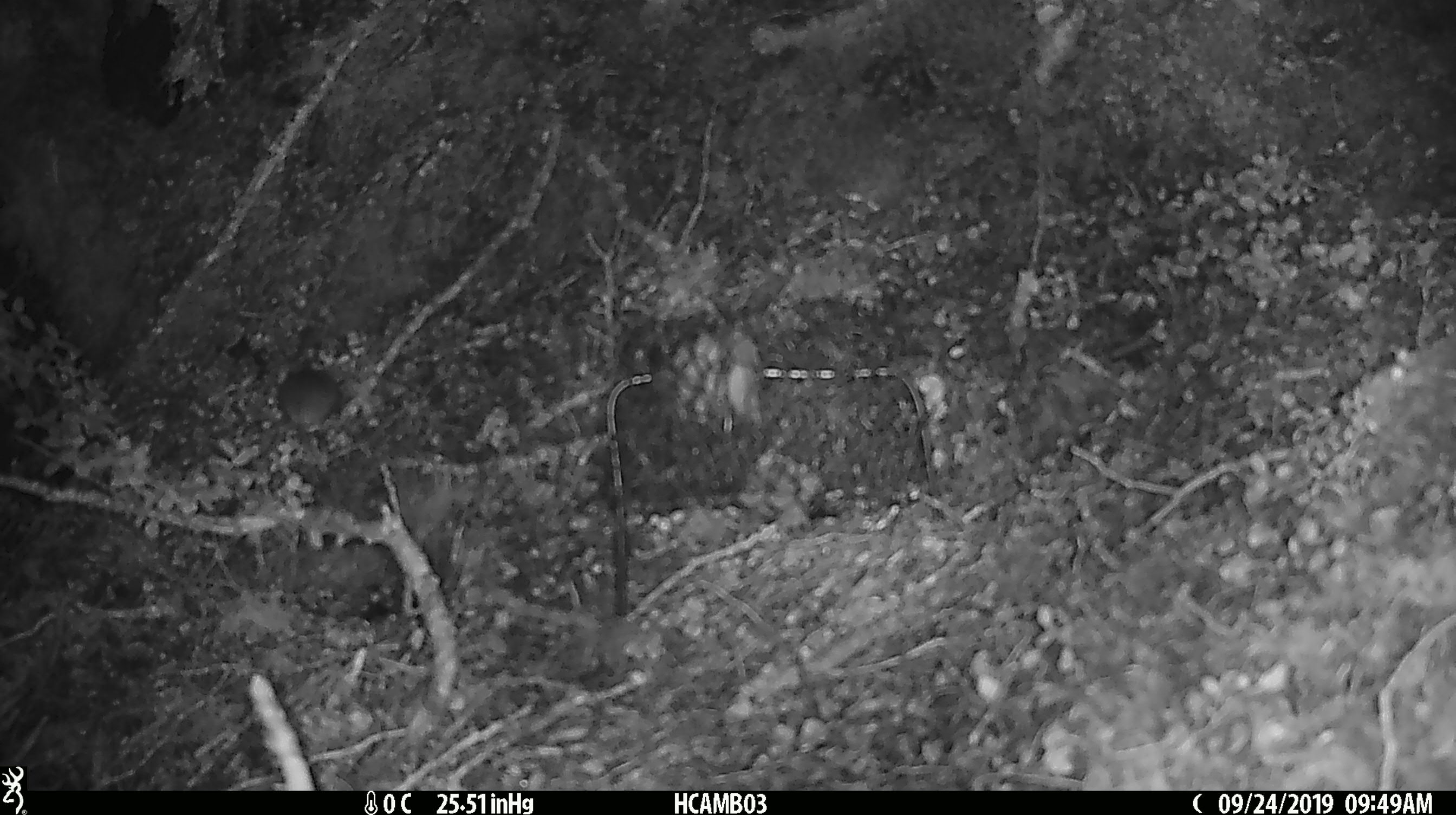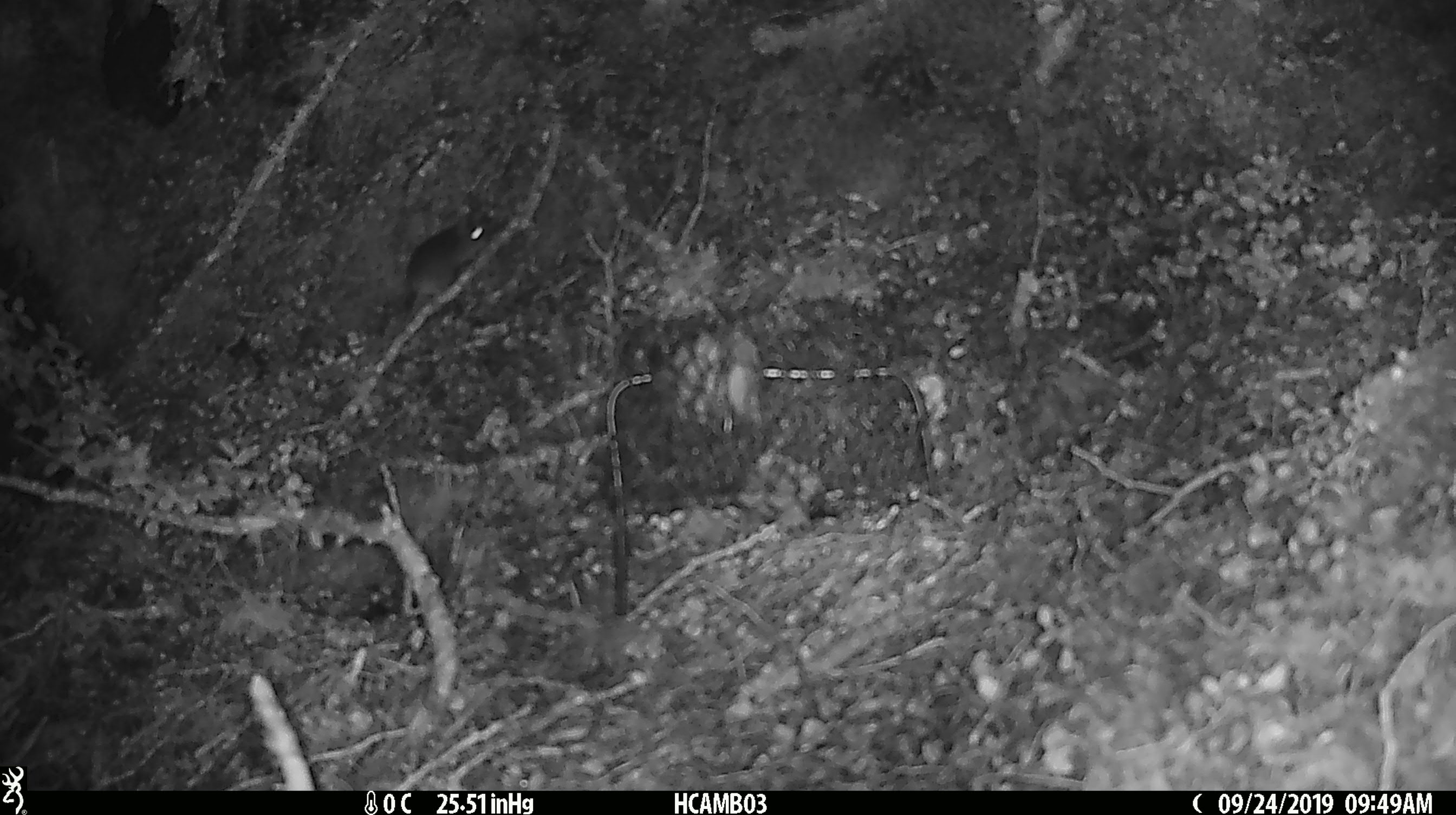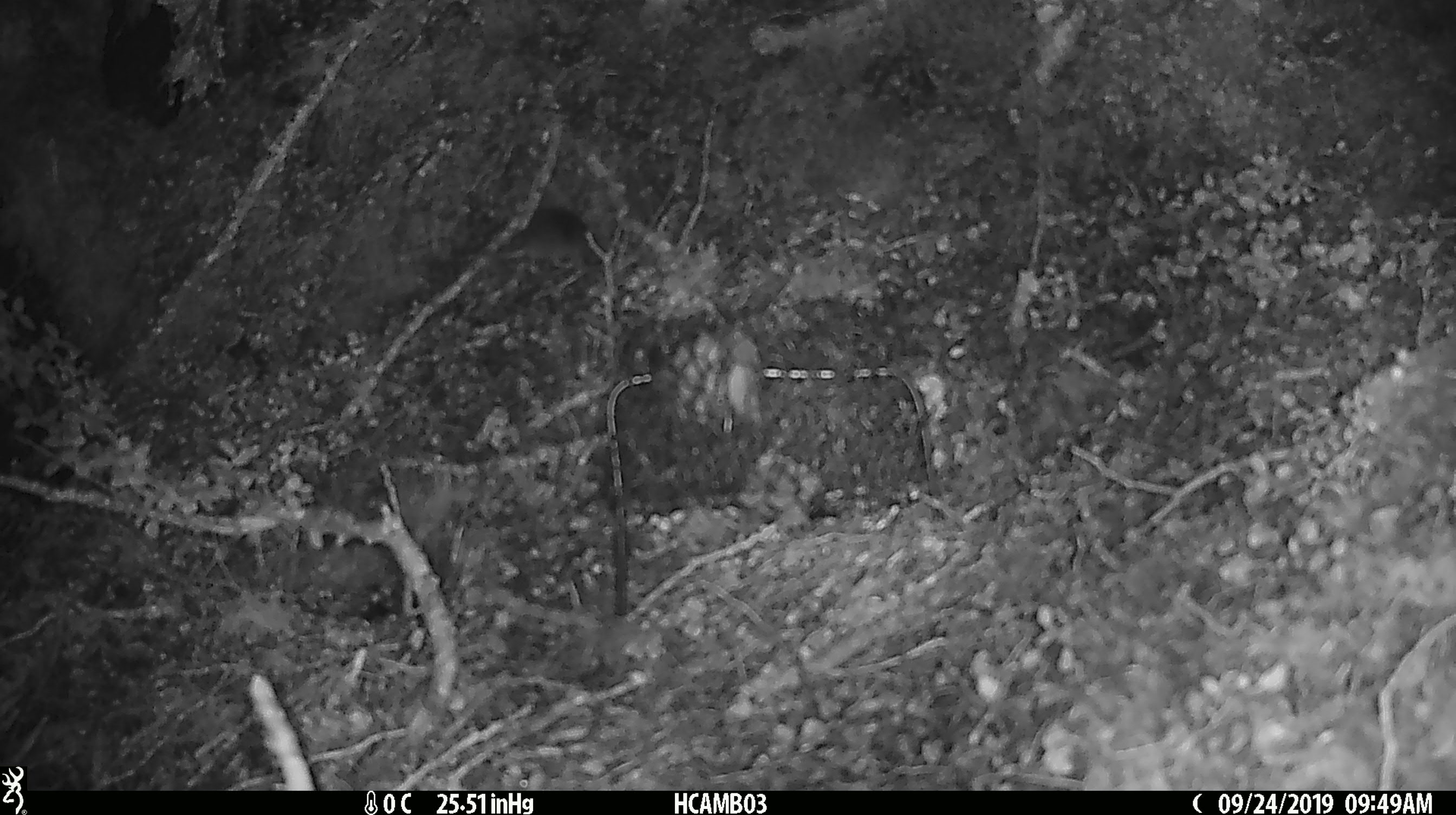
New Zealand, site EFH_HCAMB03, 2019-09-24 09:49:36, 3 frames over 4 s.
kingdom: Animalia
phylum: Chordata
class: Mammalia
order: Rodentia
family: Muridae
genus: Mus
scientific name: Mus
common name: mouse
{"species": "mouse (Mus)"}